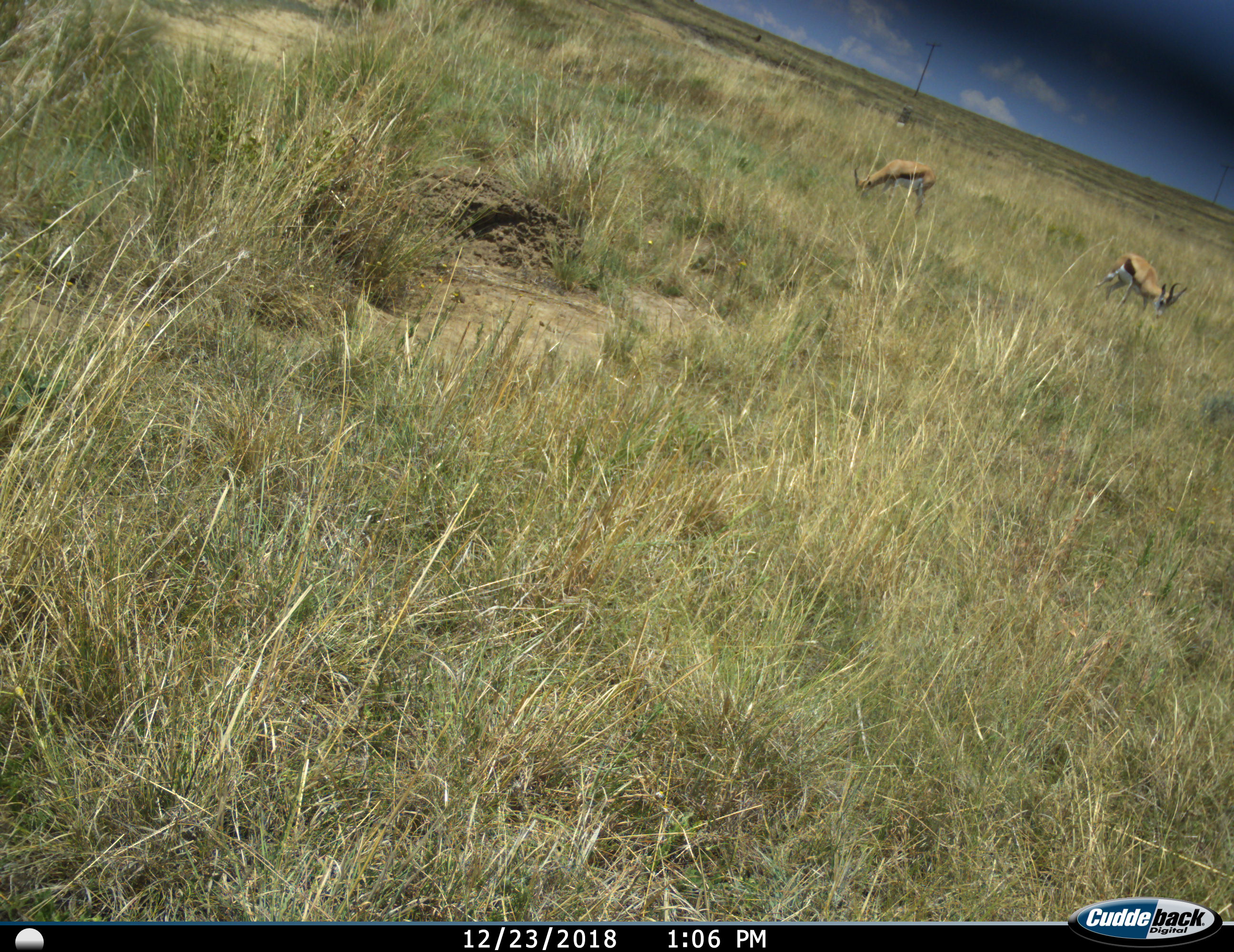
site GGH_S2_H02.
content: unidentified animal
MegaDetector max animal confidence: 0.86